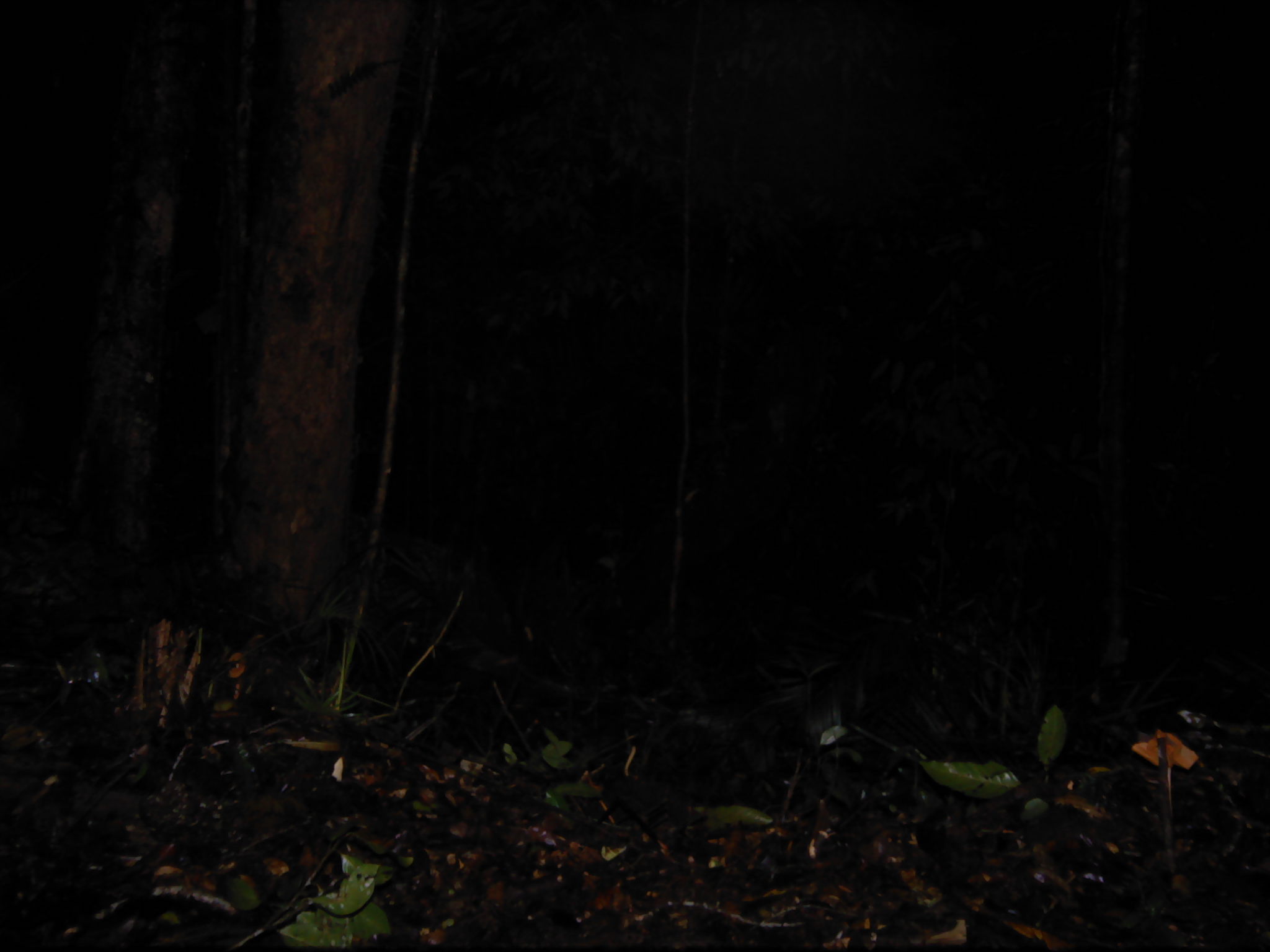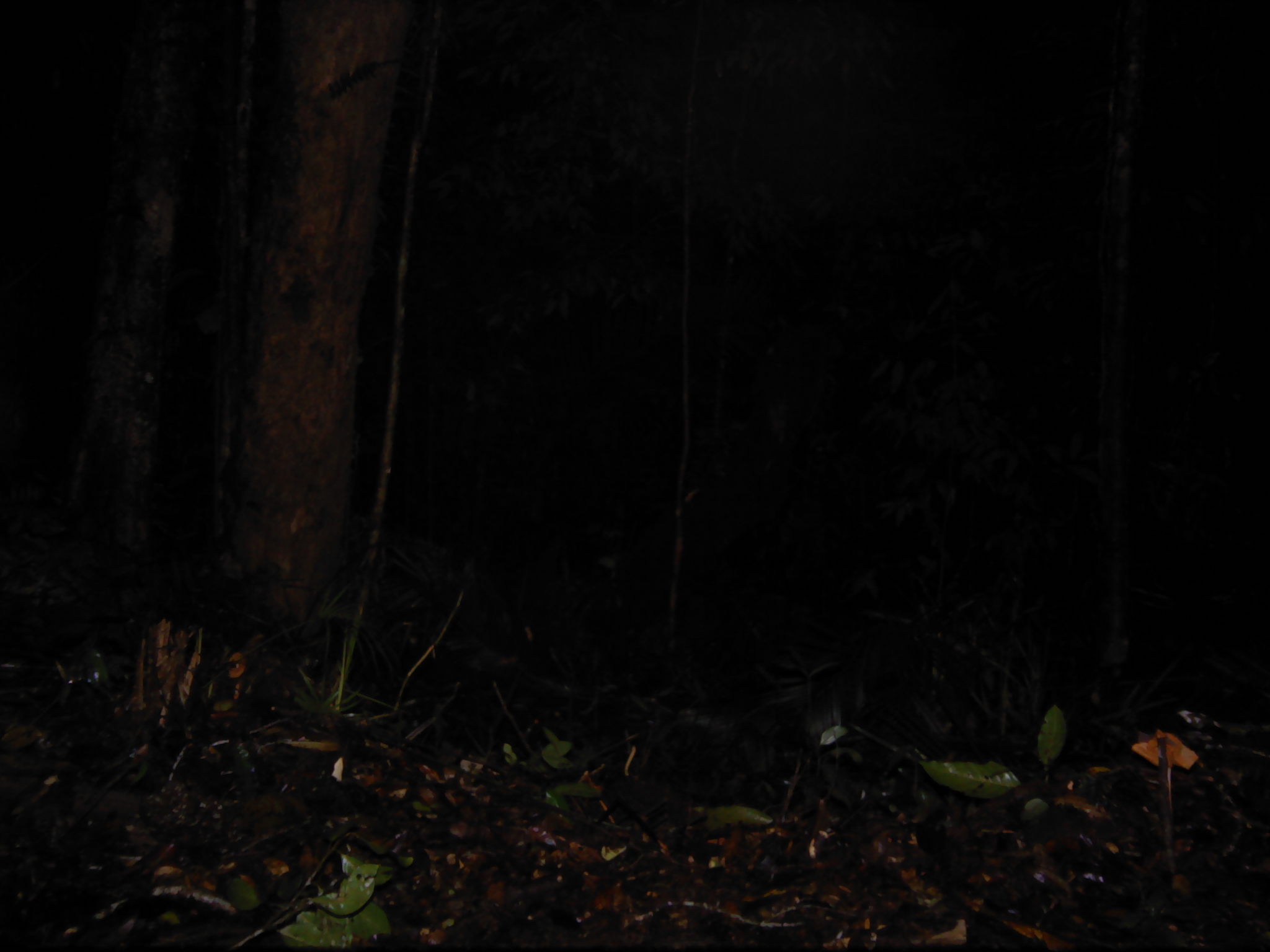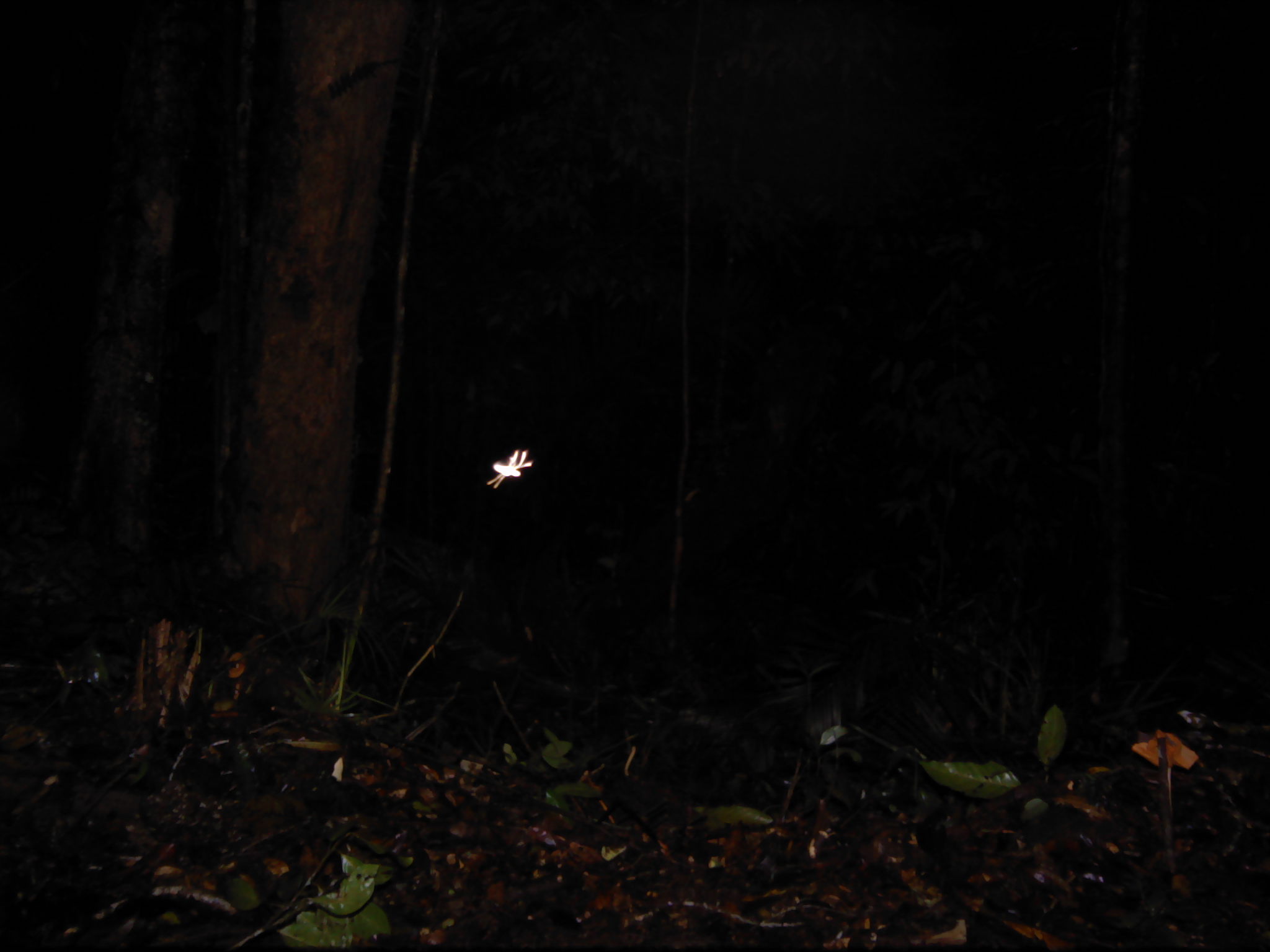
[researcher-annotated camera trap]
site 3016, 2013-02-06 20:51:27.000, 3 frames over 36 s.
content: unidentified animal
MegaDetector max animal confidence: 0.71